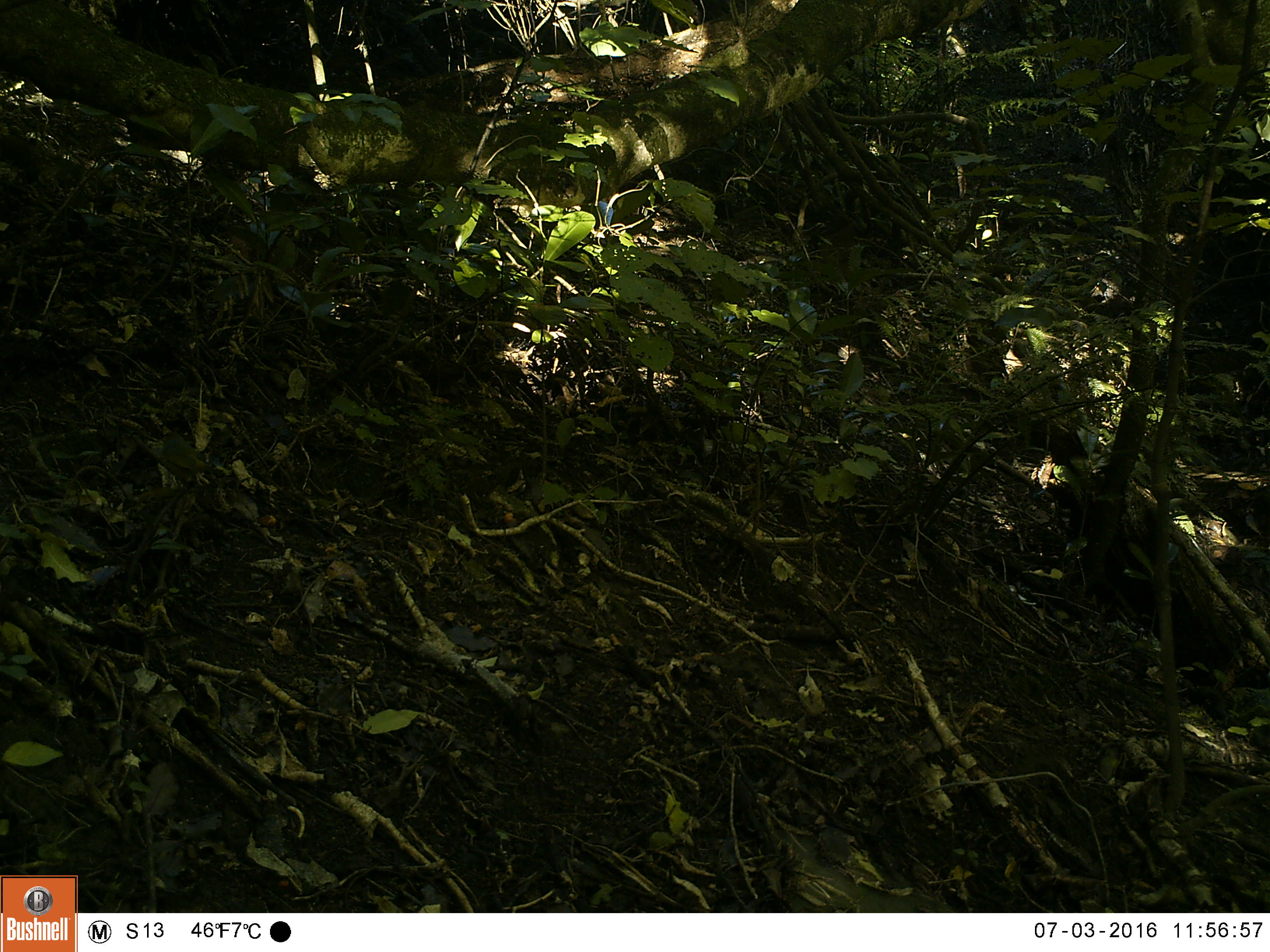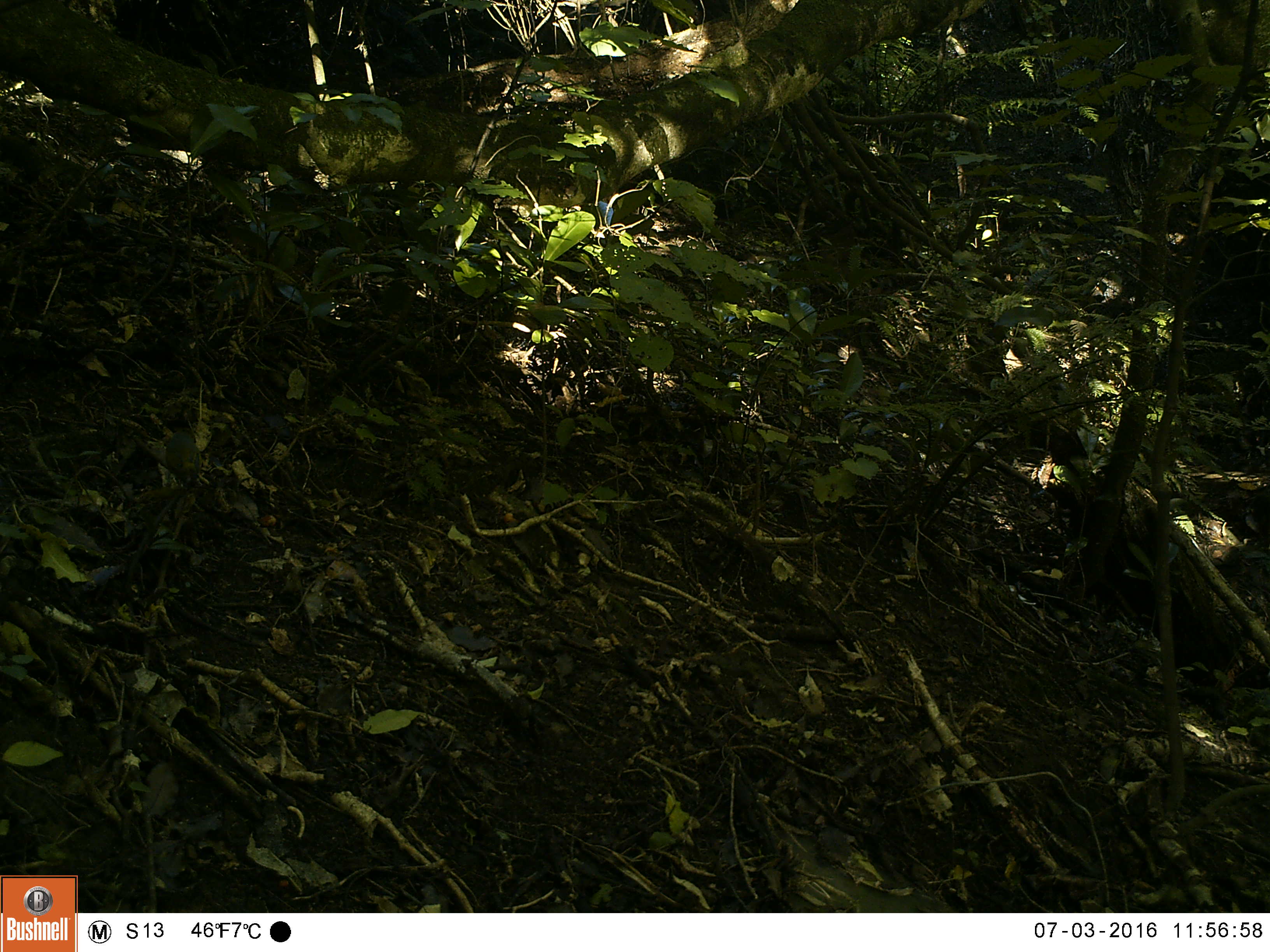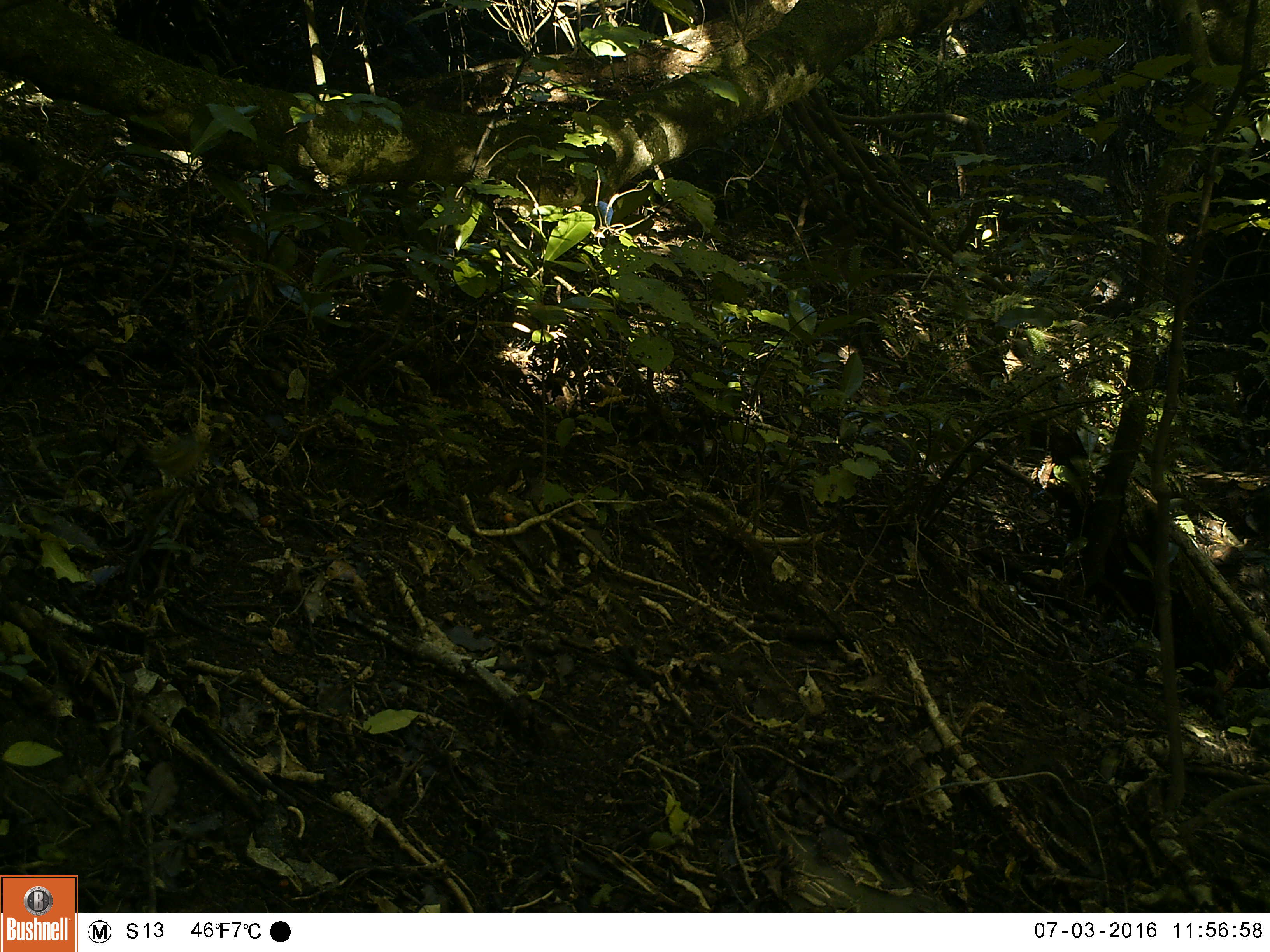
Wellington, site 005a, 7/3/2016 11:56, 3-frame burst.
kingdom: Animalia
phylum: Chordata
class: Aves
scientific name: Aves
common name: bird